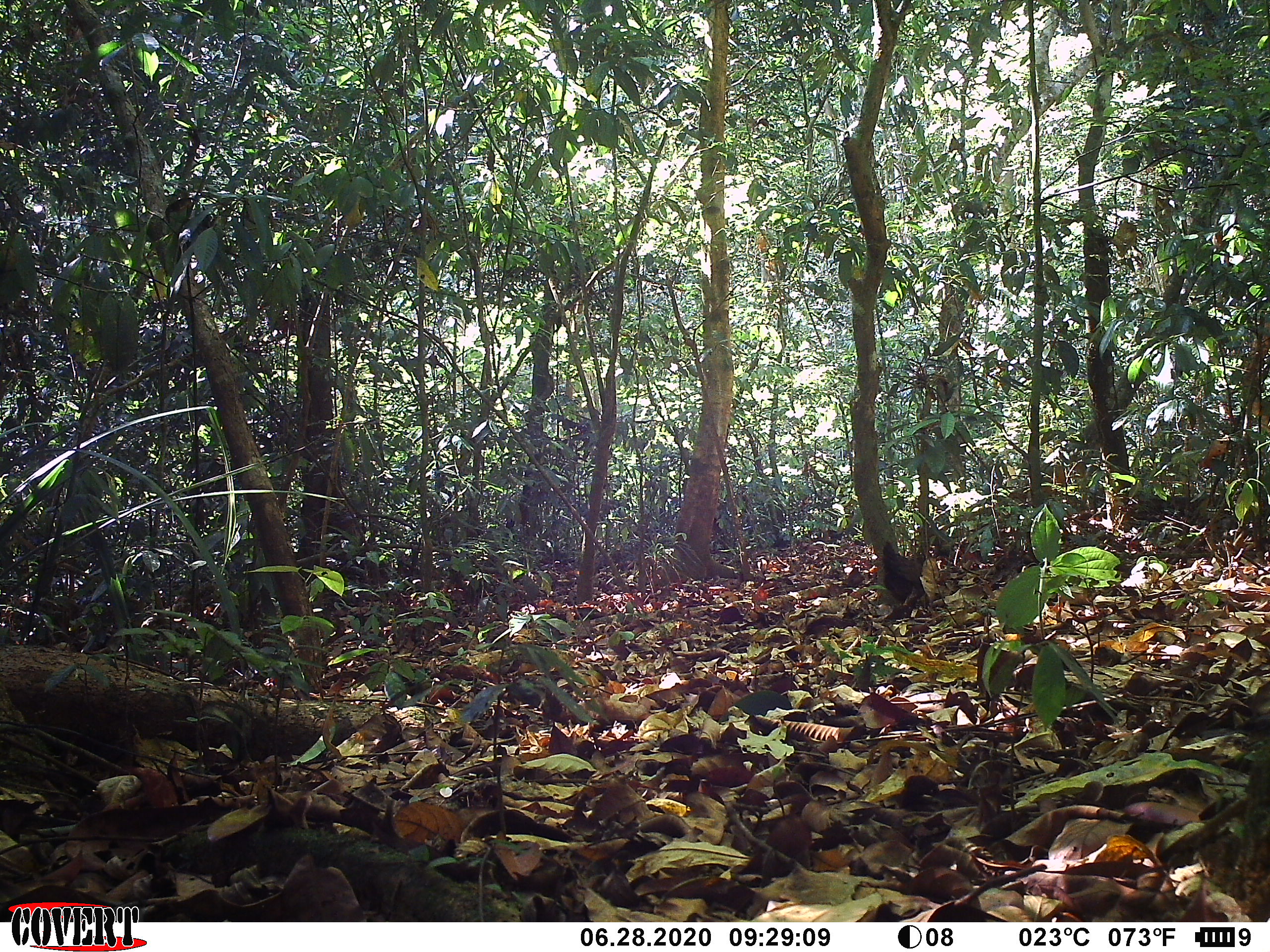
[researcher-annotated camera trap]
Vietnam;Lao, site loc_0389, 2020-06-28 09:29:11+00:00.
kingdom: Animalia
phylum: Chordata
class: Aves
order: Galliformes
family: Phasianidae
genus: Gallus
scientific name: Gallus gallus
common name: red junglefowl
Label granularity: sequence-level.